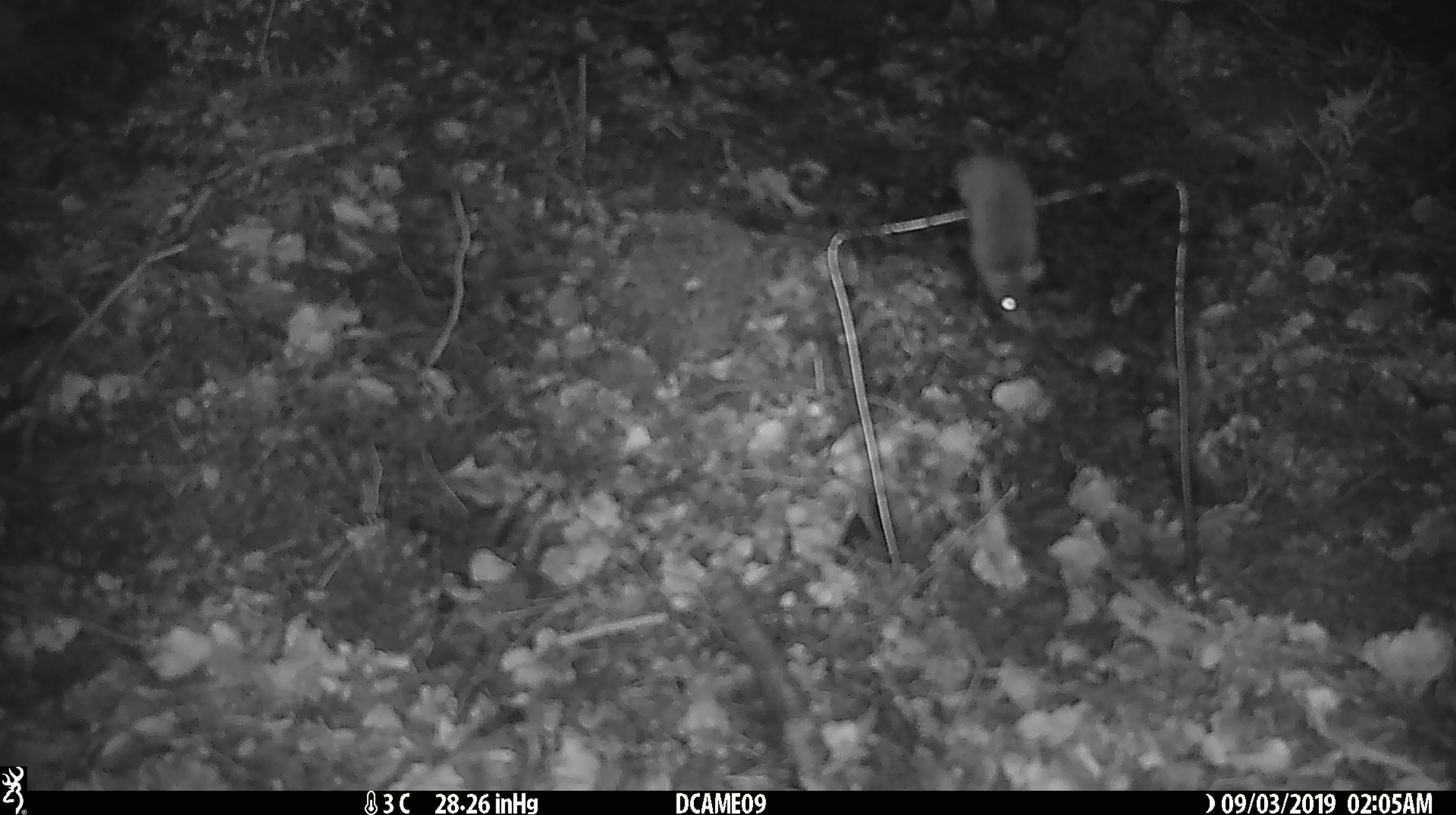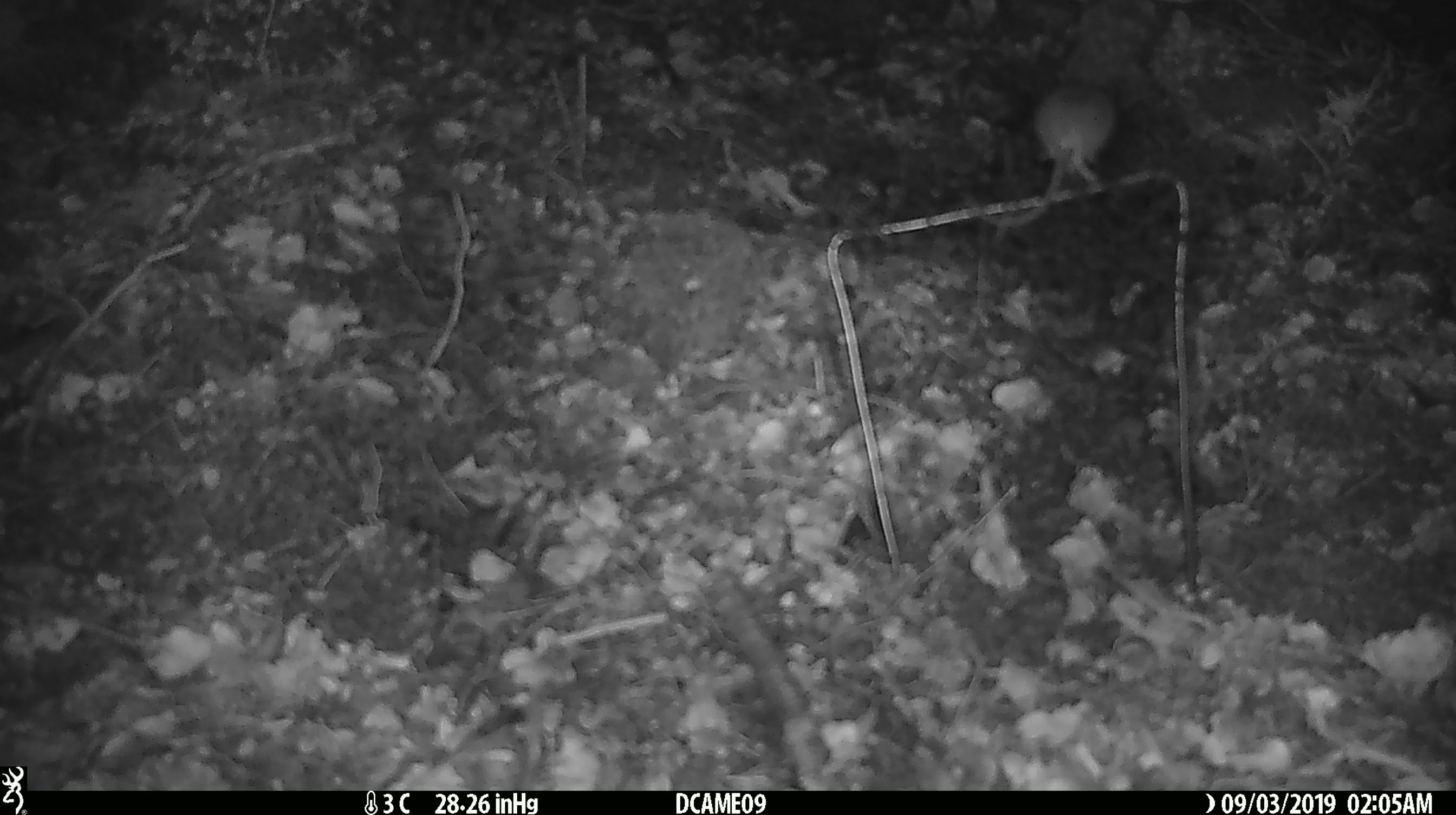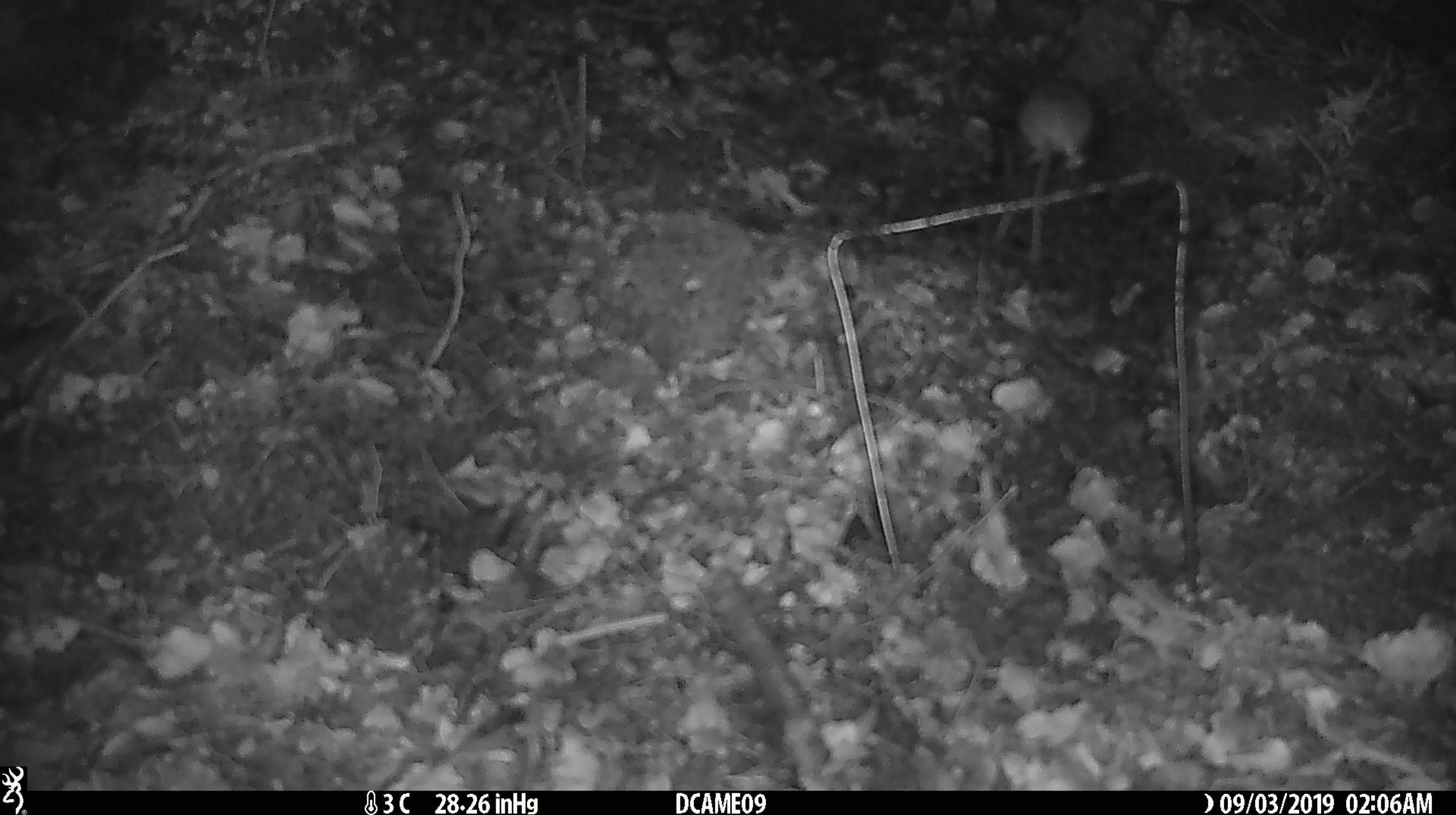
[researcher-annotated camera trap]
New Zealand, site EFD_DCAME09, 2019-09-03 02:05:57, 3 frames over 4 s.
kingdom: Animalia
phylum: Chordata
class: Mammalia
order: Rodentia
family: Muridae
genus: Mus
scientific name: Mus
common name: mouse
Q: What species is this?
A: Mouse (Mus).